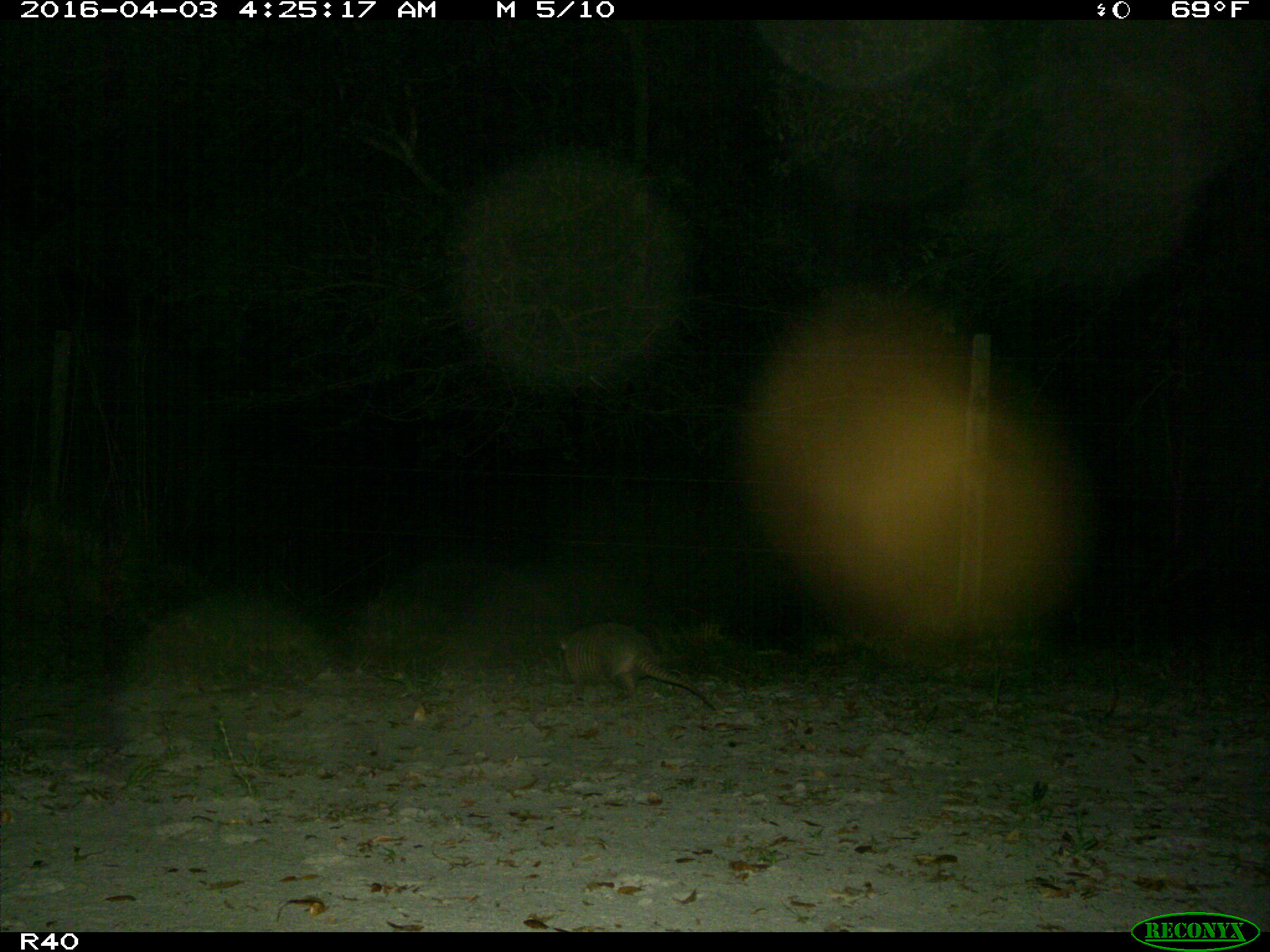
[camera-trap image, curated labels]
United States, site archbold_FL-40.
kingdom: Animalia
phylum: Chordata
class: Mammalia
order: Cingulata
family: Dasypodidae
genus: Dasypus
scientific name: Dasypus novemcinctus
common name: nine-banded armadillo